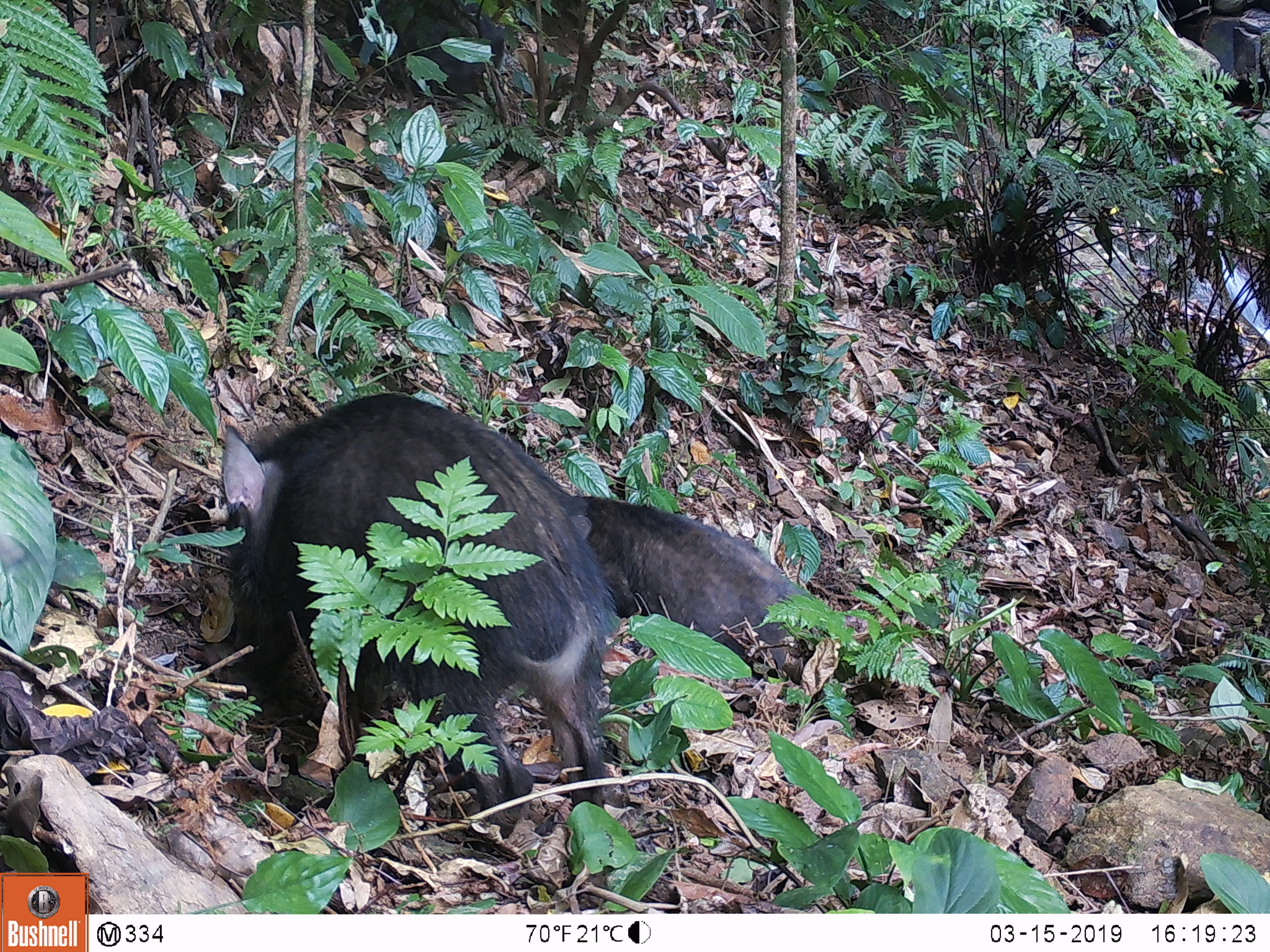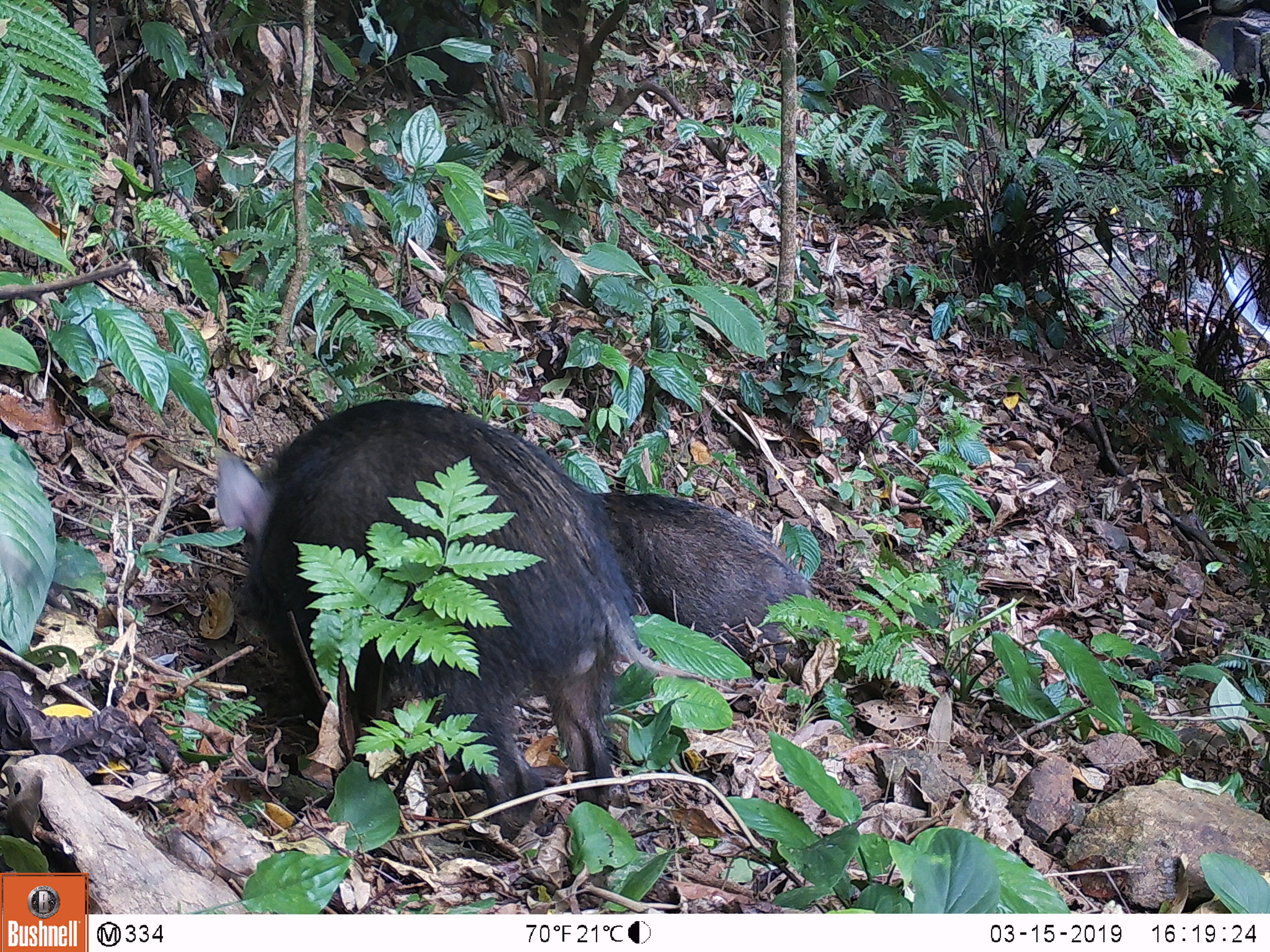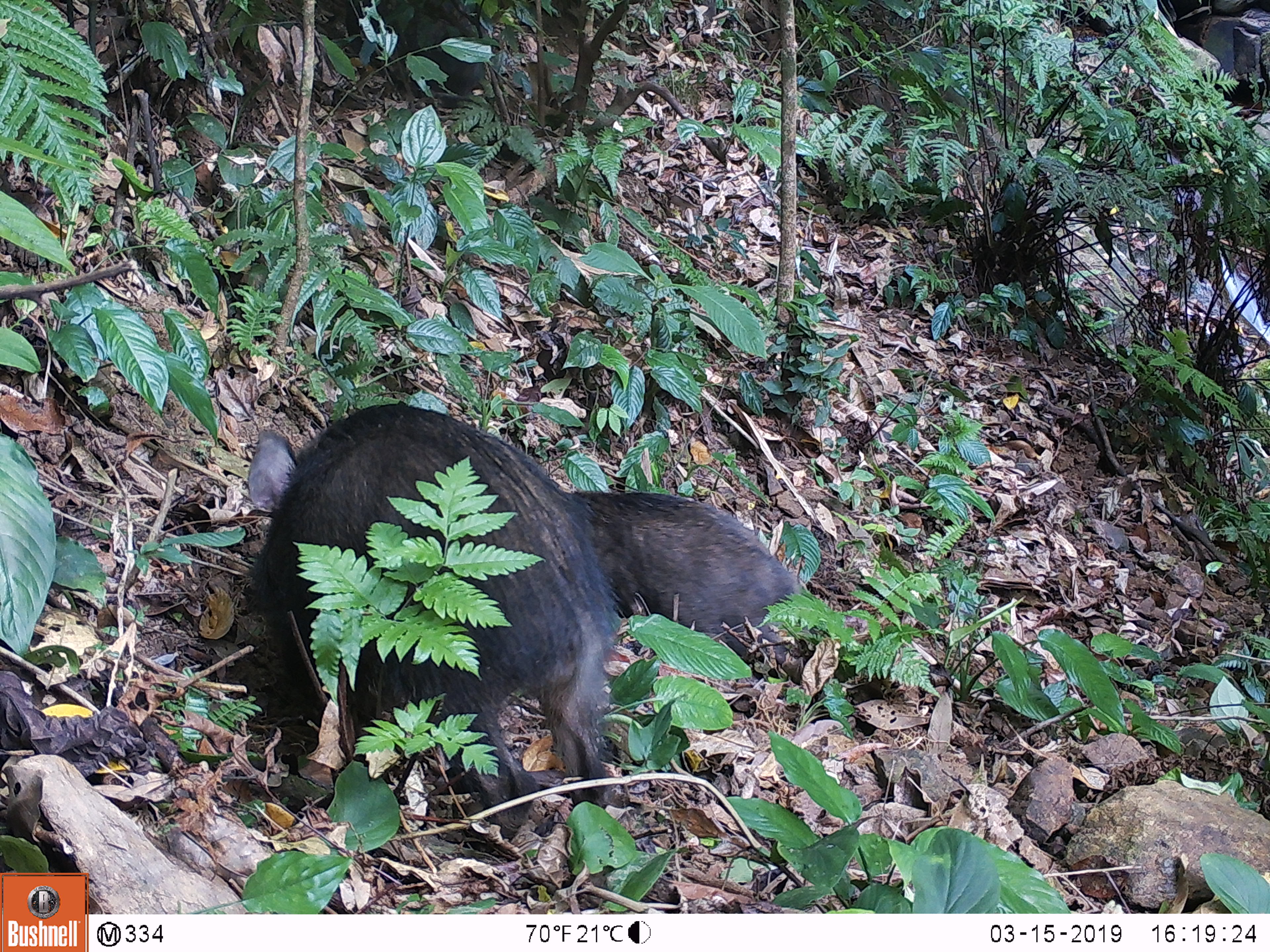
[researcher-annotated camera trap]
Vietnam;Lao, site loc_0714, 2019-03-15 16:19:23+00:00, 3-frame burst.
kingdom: Animalia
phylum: Chordata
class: Mammalia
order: Artiodactyla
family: Suidae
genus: Sus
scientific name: Sus scrofa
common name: eurasian wild pig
Eurasian wild pig (Sus scrofa). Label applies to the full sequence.